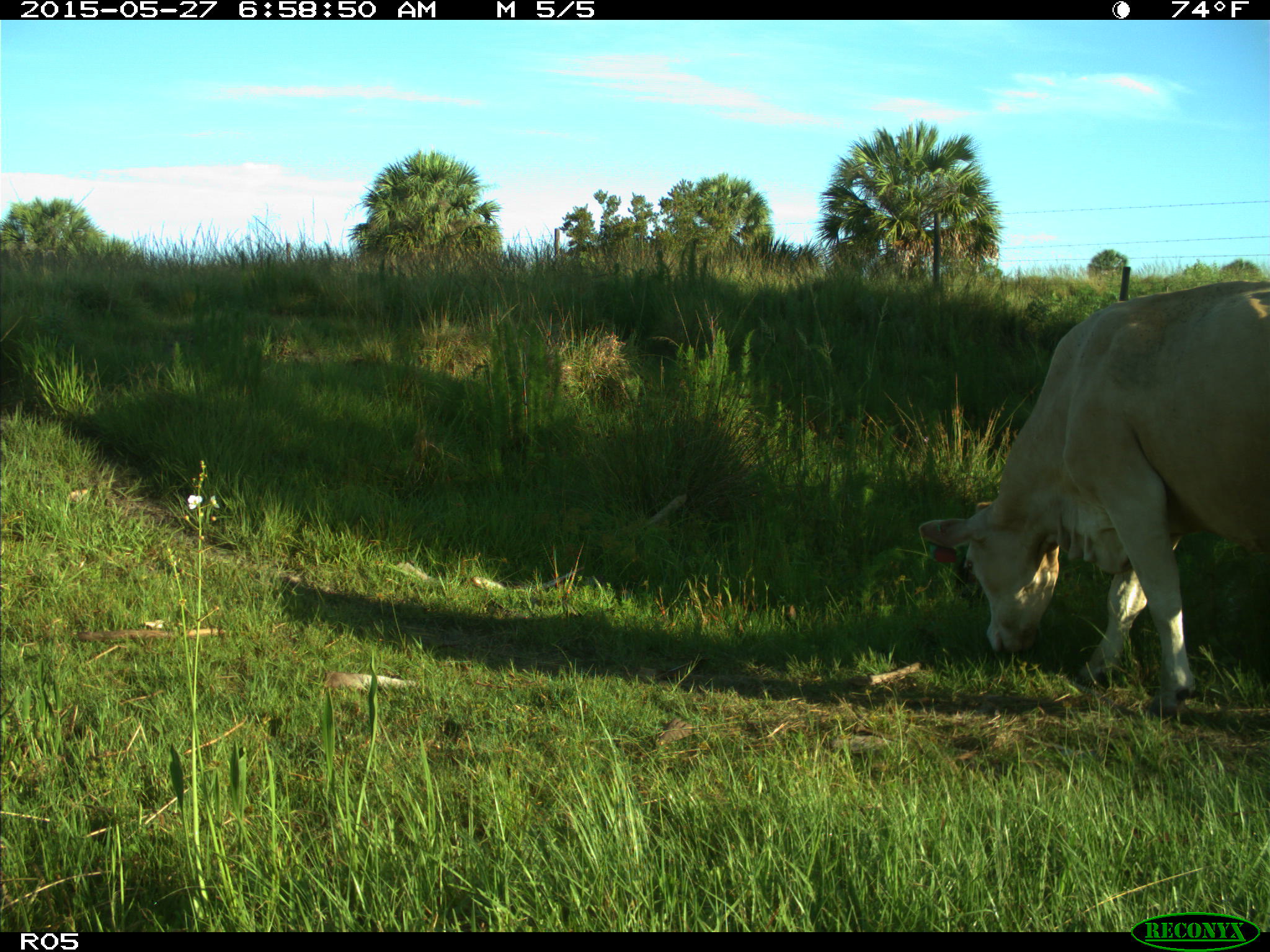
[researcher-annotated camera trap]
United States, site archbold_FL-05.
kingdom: Animalia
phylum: Chordata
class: Mammalia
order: Artiodactyla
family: Bovidae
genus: Bos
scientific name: Bos taurus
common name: domestic cow